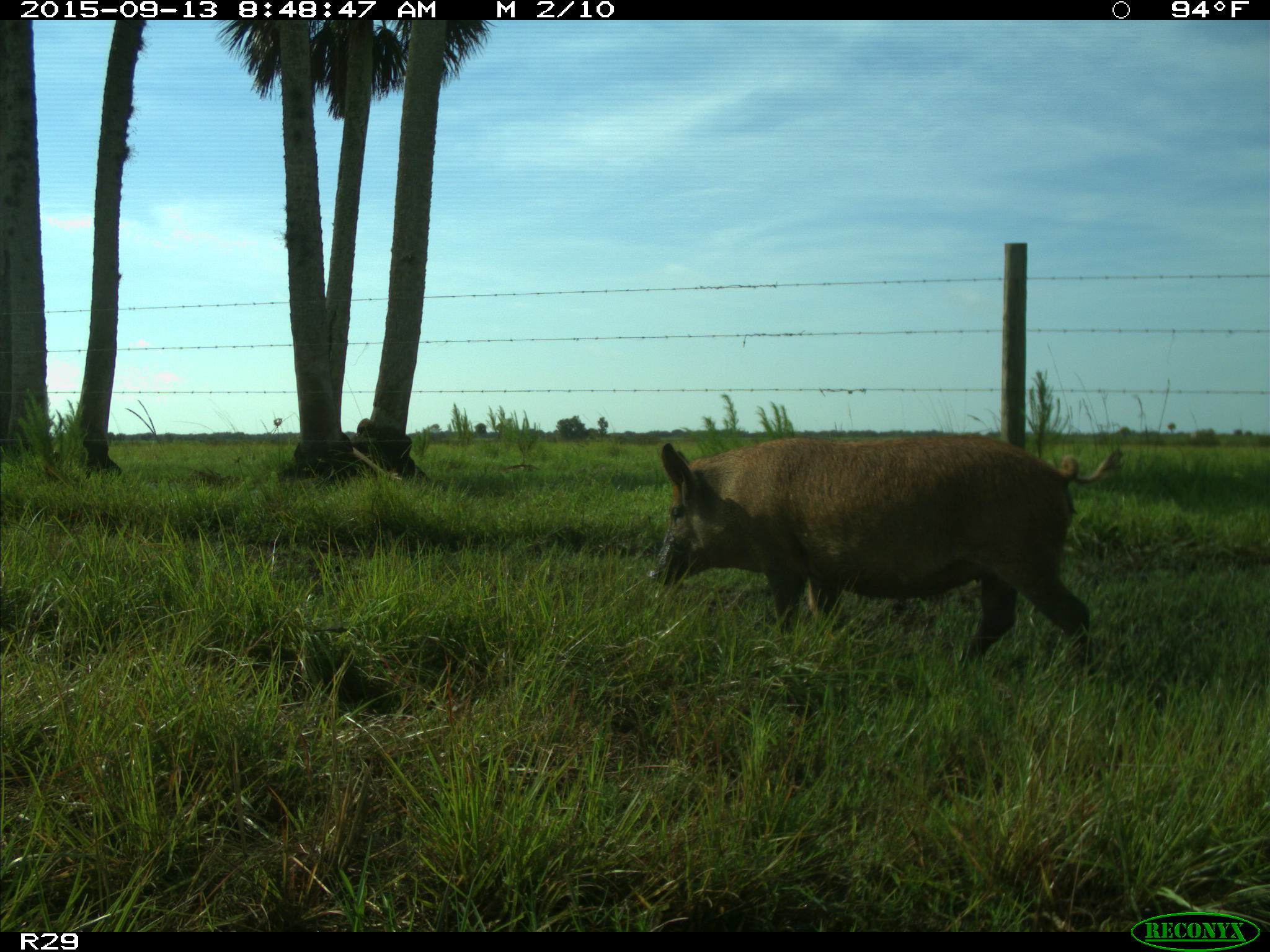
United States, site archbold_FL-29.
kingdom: Animalia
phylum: Chordata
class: Mammalia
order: Artiodactyla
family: Suidae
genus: Sus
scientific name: Sus scrofa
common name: wild boar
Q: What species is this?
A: Sus scrofa (wild boar).